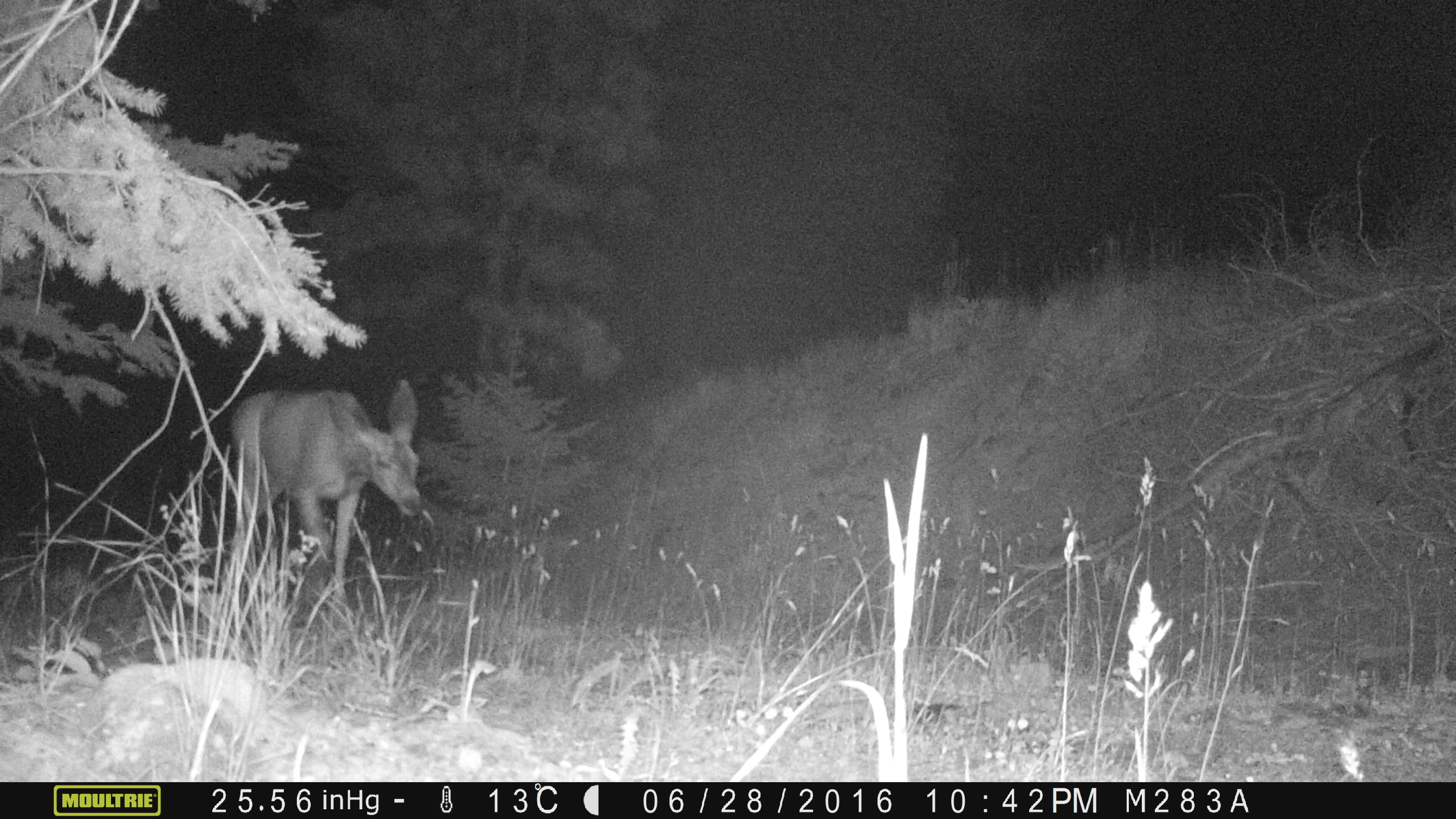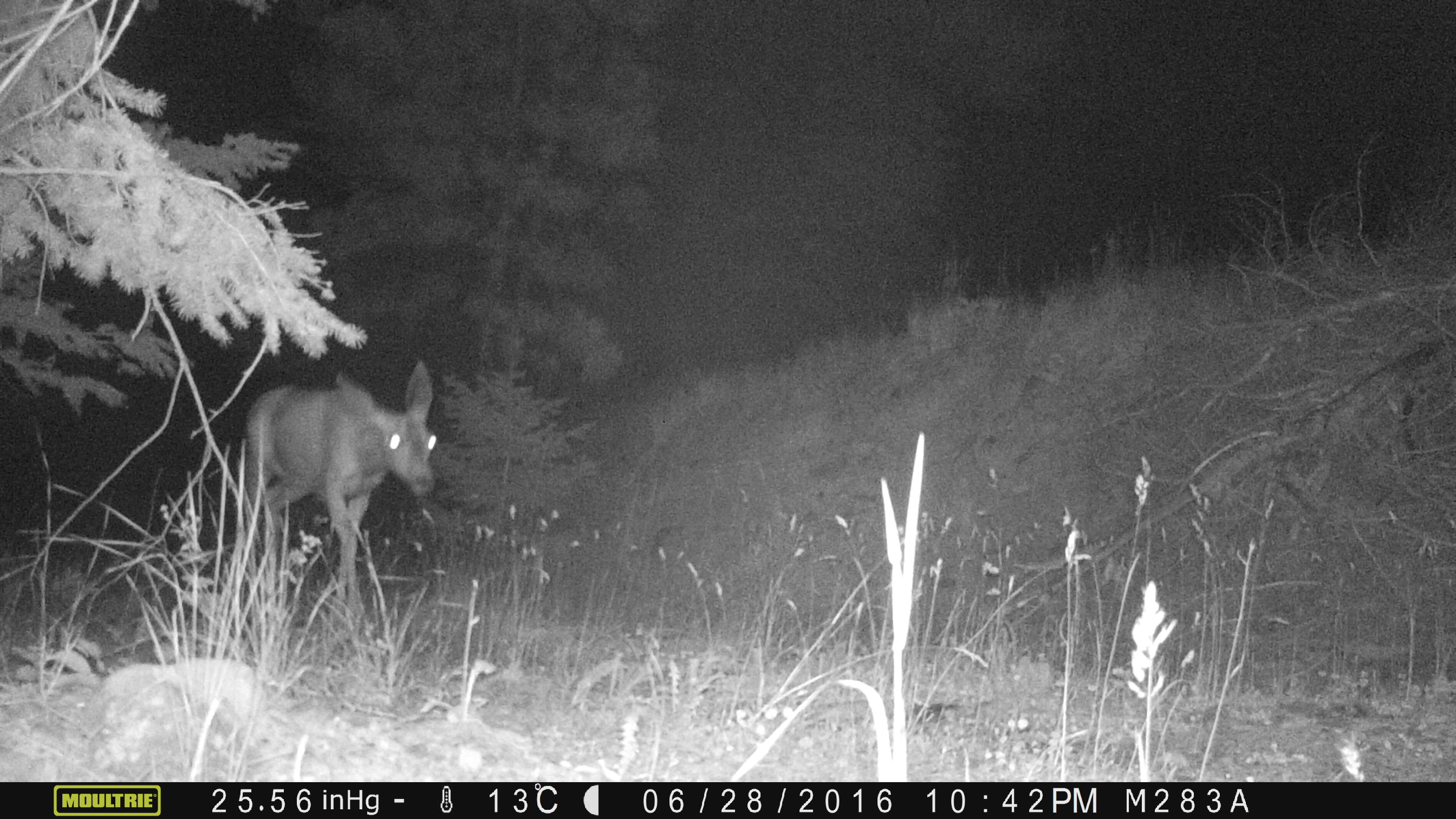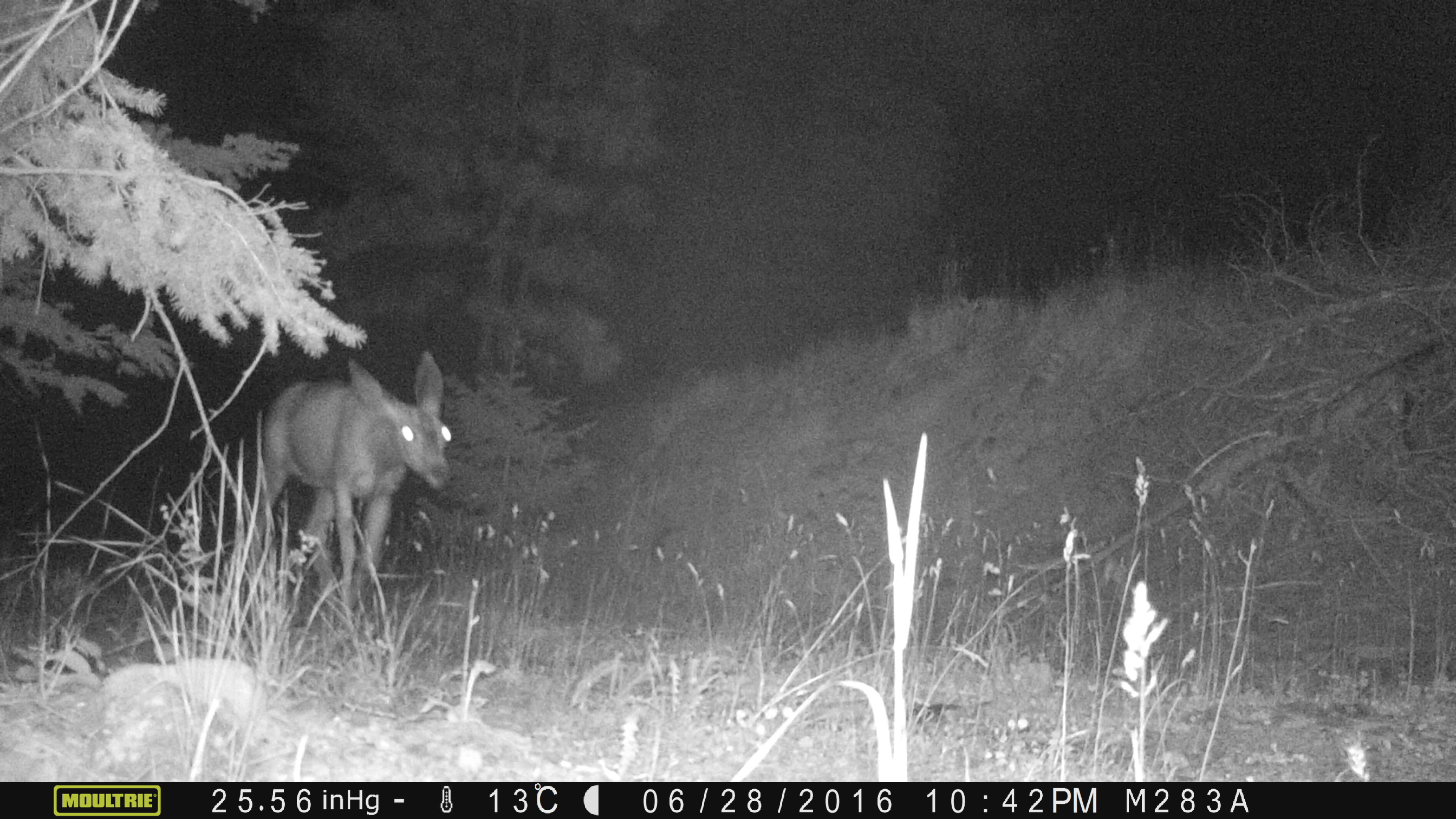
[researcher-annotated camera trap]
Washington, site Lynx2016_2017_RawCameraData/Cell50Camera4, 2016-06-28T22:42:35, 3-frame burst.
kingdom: Animalia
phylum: Chordata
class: Mammalia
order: Artiodactyla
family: Cervidae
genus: Odocoileus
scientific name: Odocoileus hemionus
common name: mule deer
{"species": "Odocoileus hemionus (mule deer)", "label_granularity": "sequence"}